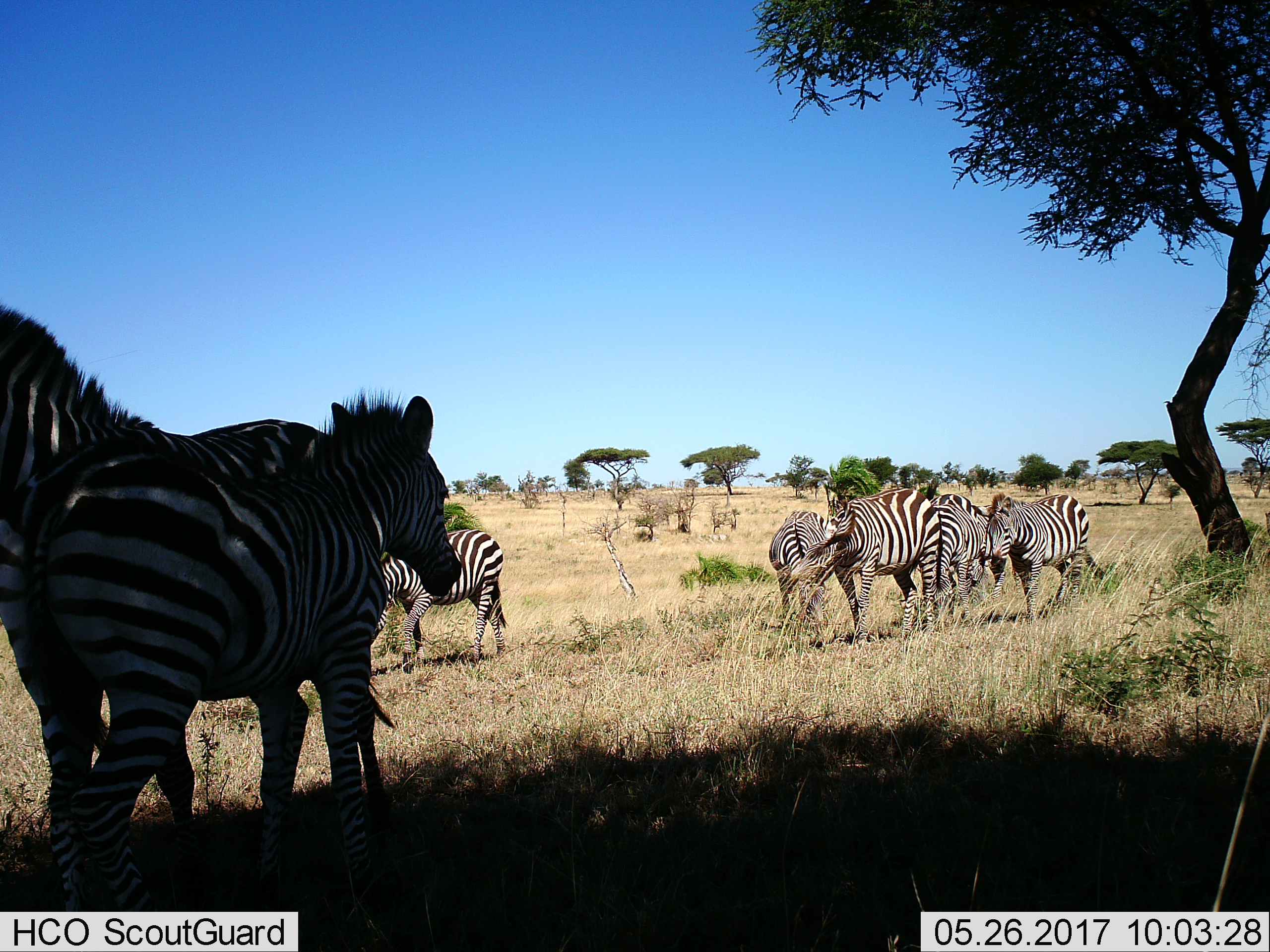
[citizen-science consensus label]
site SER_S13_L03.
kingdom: Animalia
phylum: Chordata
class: Mammalia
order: Perissodactyla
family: Equidae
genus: Equus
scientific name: Equus quagga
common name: plains zebra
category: zebraplains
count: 8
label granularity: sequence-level